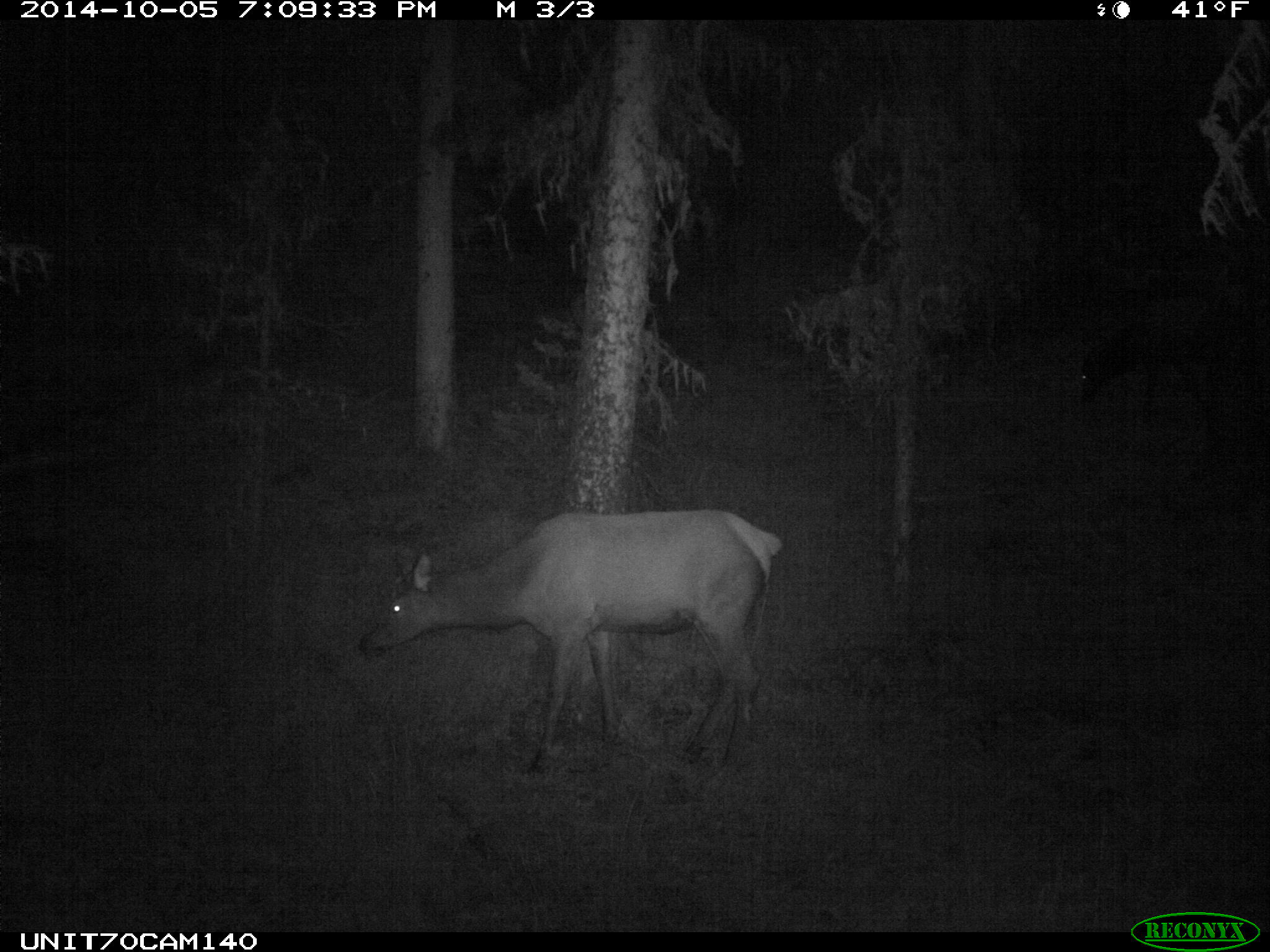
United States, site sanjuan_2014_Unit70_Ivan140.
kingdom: Animalia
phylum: Chordata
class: Mammalia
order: Artiodactyla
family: Cervidae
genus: Cervus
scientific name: Cervus elaphus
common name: red deer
Cervus elaphus (red deer).